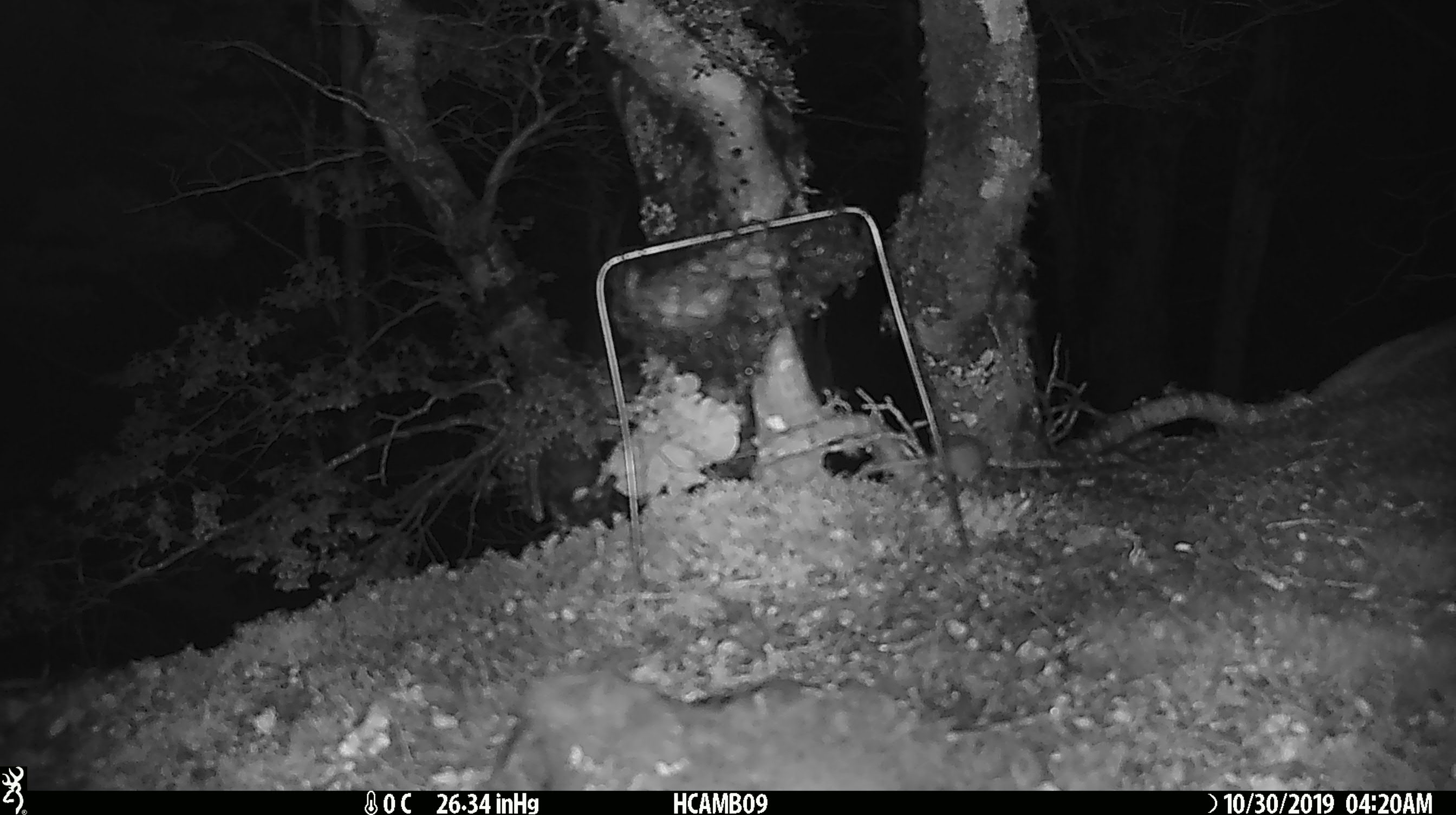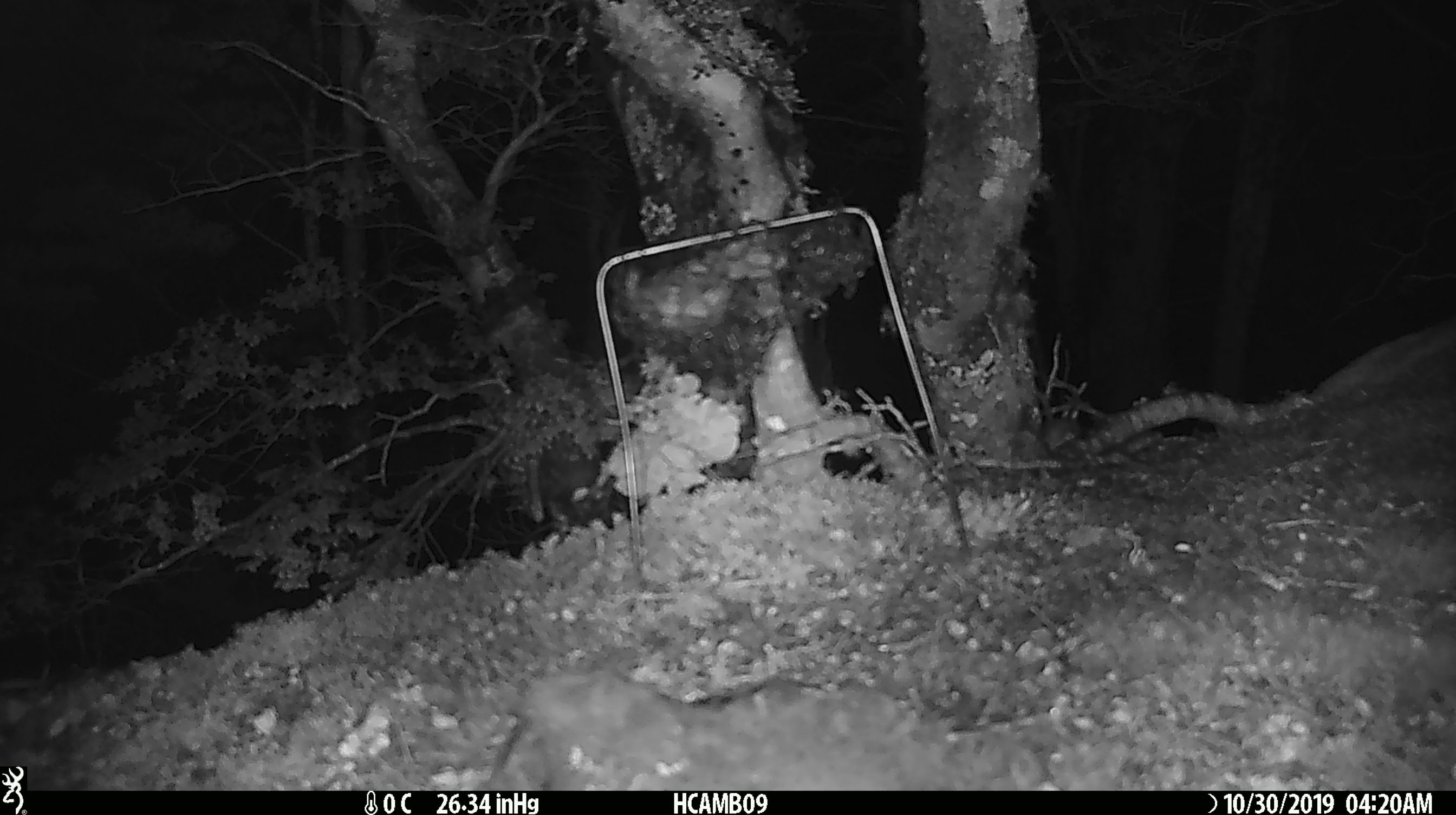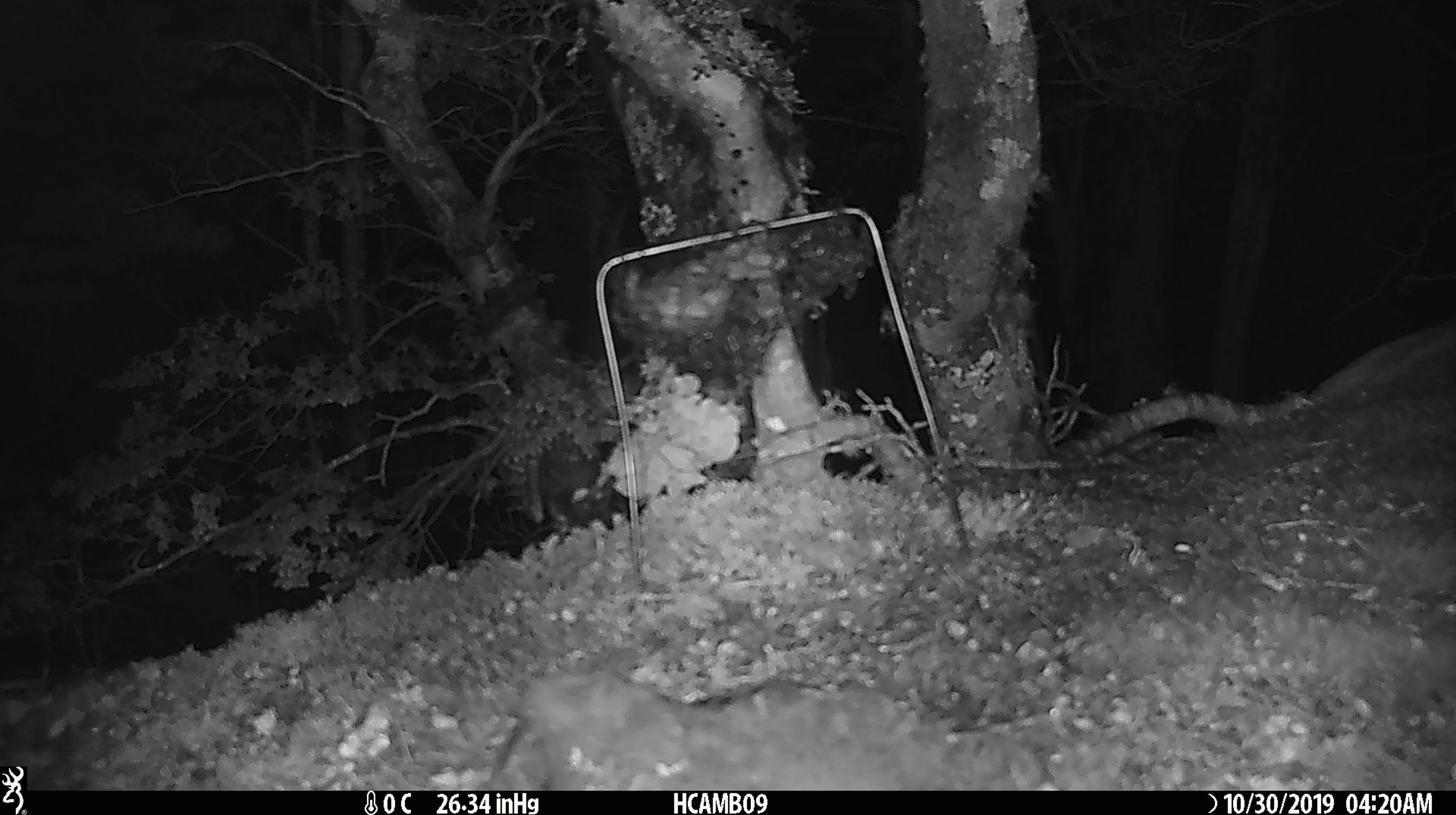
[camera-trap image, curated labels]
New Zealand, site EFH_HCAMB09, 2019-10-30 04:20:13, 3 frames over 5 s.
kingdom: Animalia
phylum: Chordata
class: Mammalia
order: Rodentia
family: Muridae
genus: Mus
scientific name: Mus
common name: mouse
Mouse (Mus).